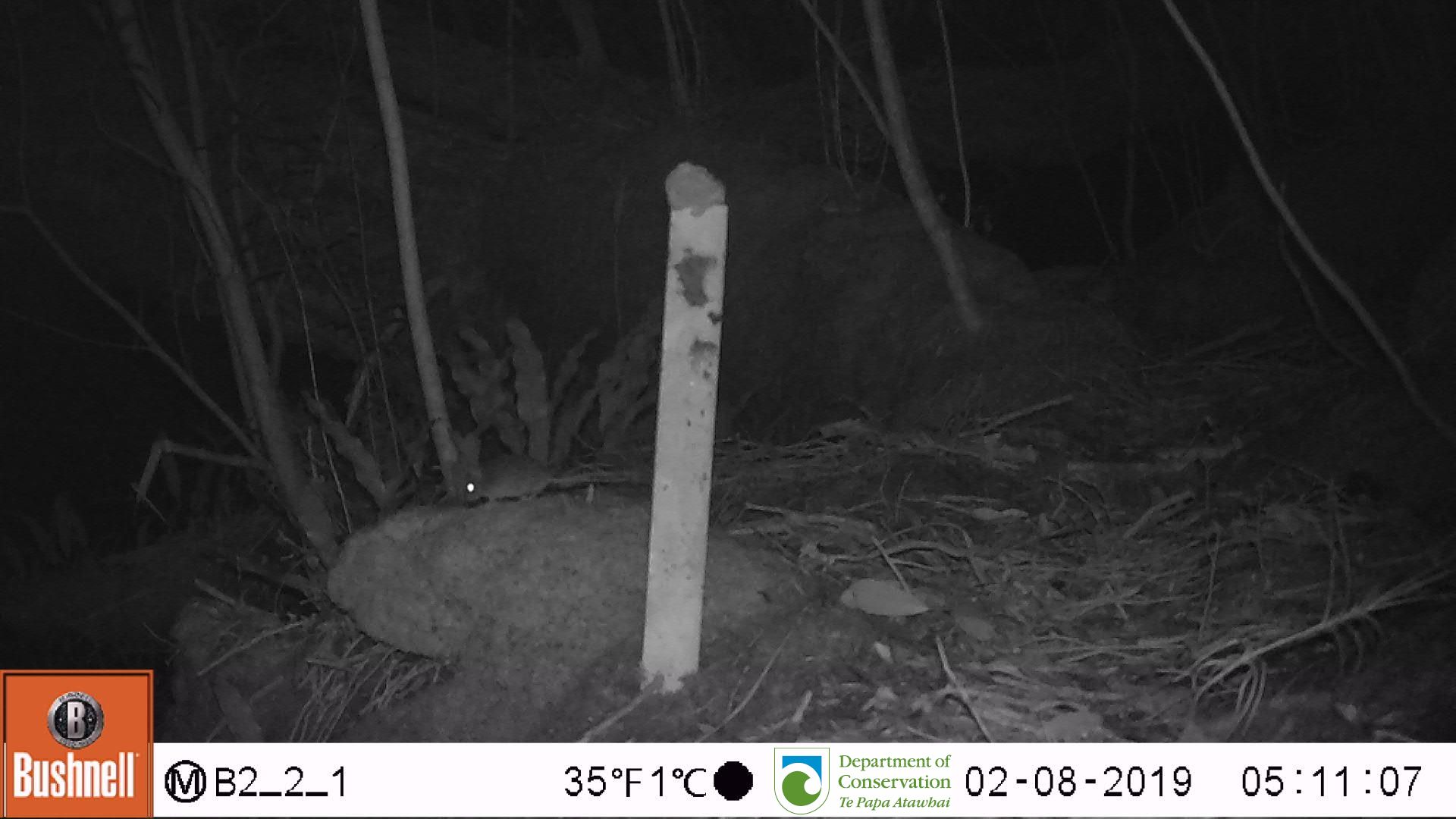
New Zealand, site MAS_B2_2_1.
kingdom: Animalia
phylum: Chordata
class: Mammalia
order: Rodentia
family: Muridae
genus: Mus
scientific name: Mus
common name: mouse